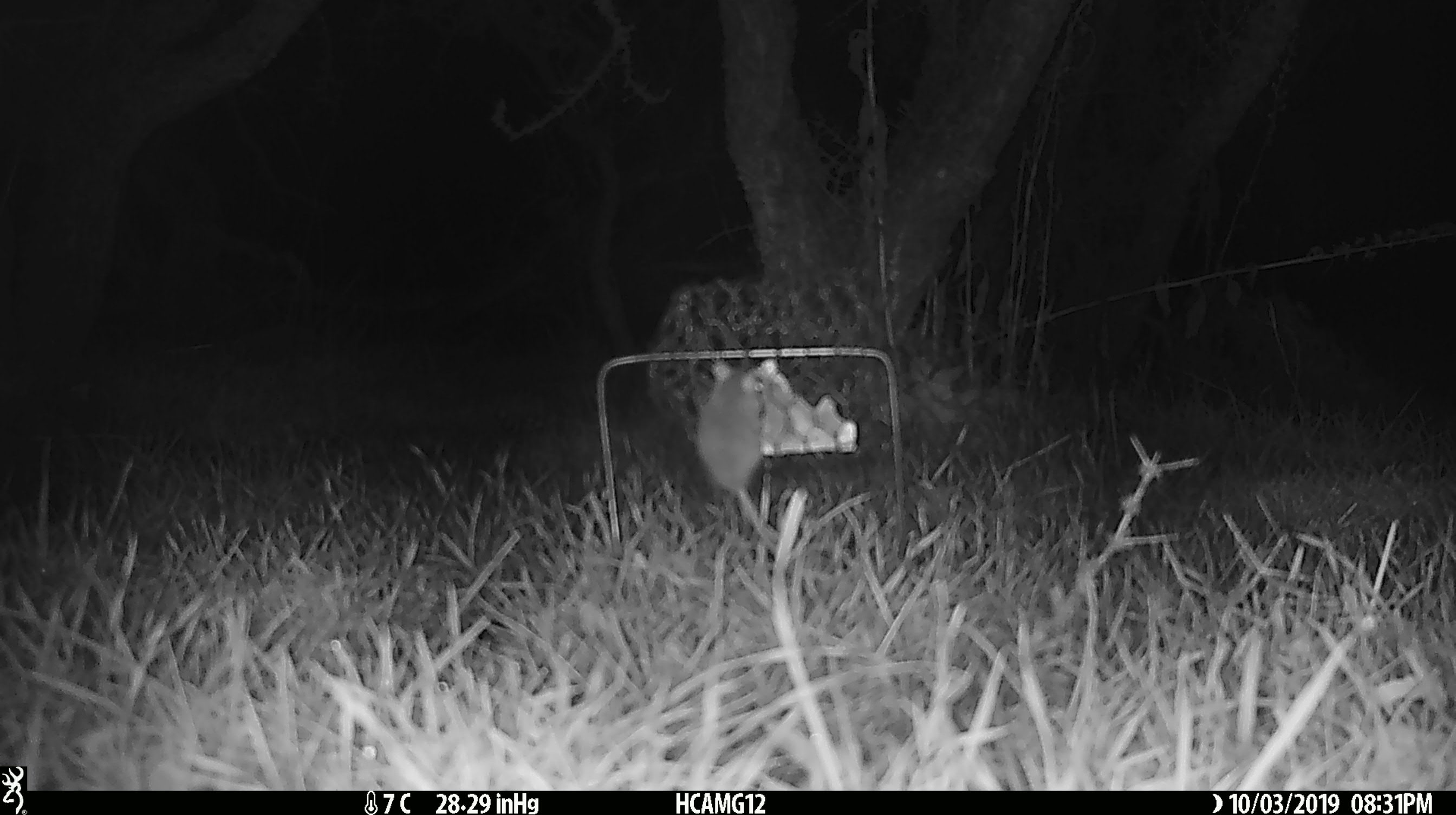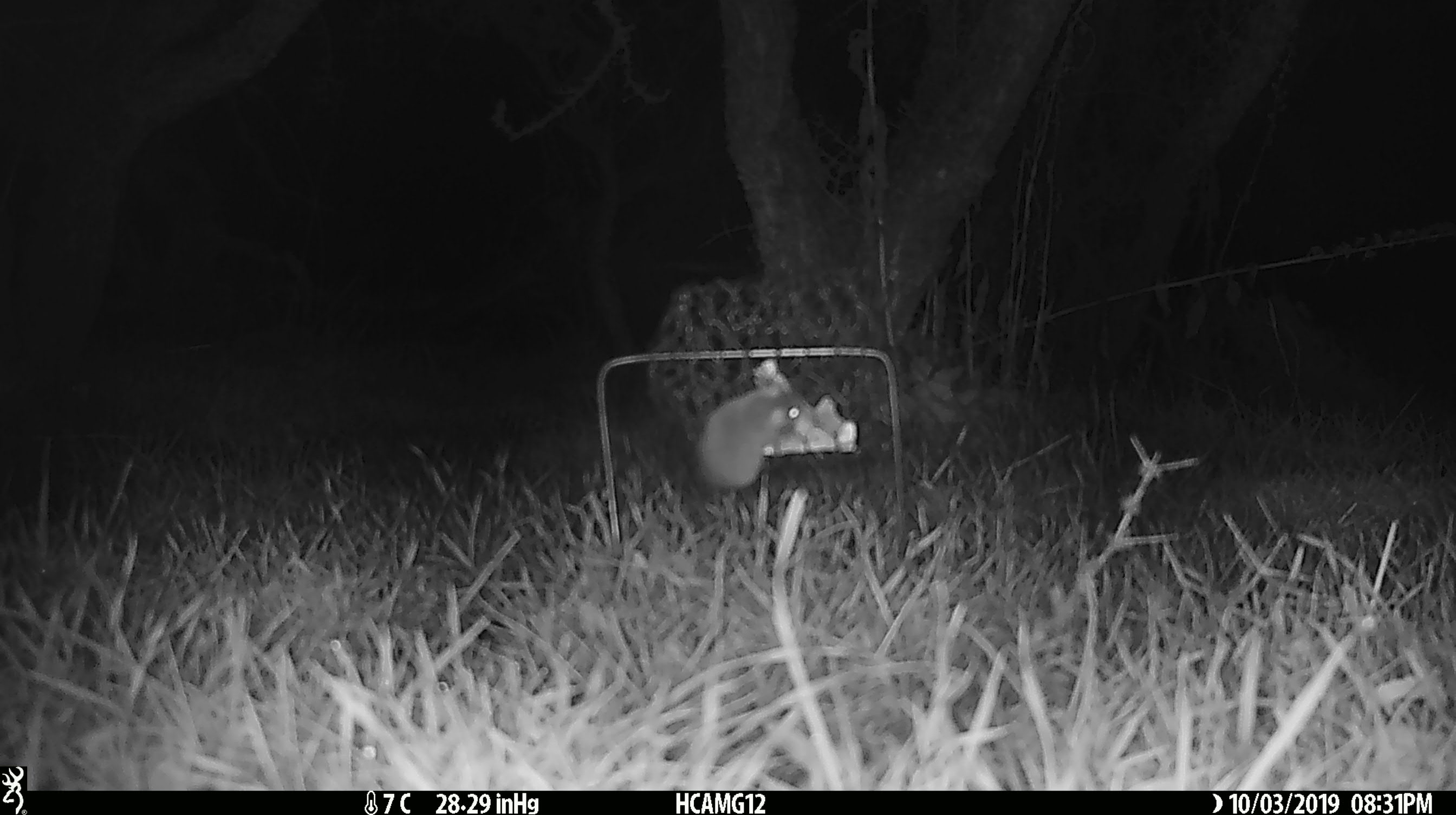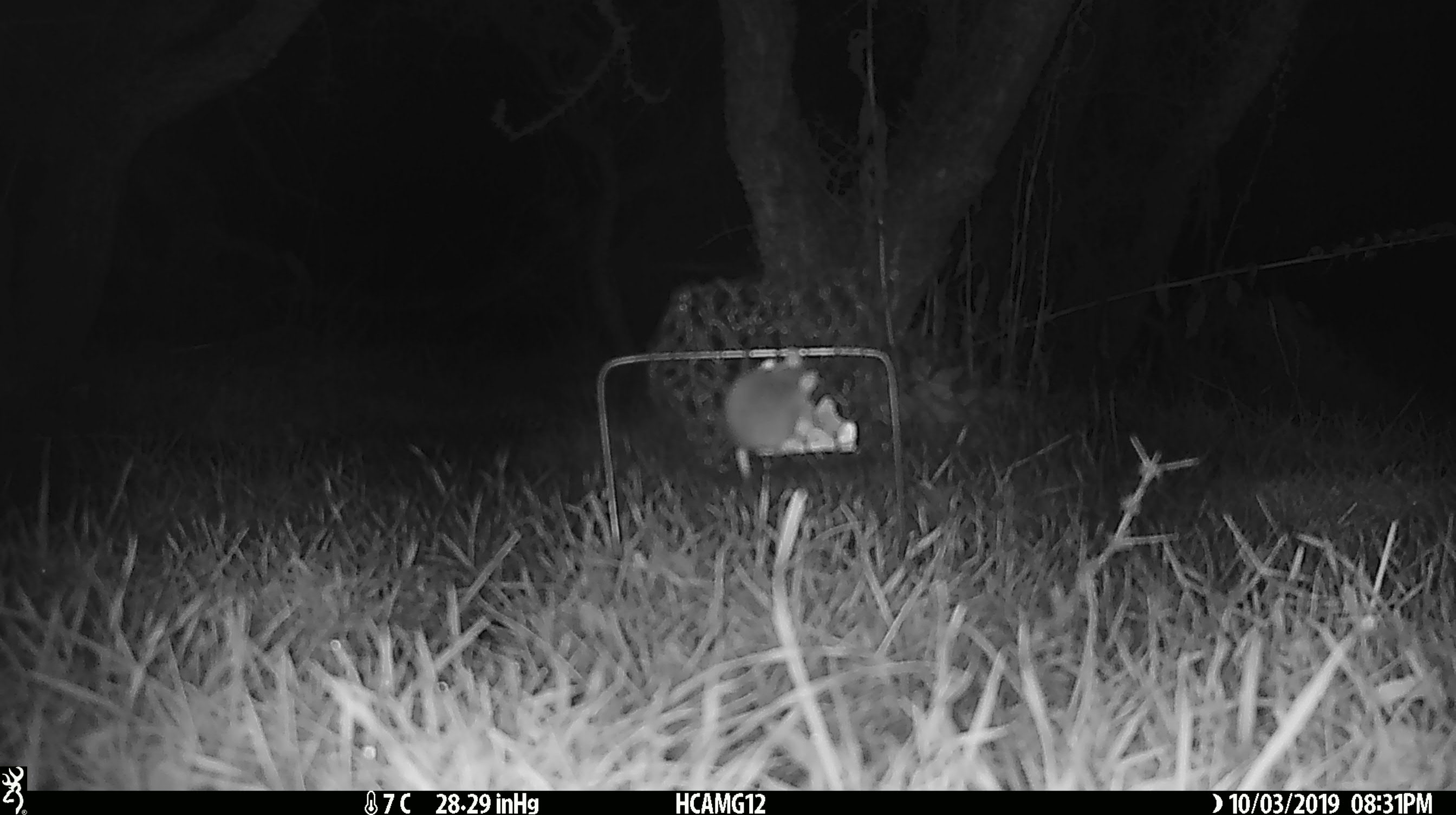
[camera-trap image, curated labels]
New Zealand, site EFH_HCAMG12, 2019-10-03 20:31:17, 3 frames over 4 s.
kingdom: Animalia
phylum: Chordata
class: Mammalia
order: Rodentia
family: Muridae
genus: Mus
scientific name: Mus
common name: mouse